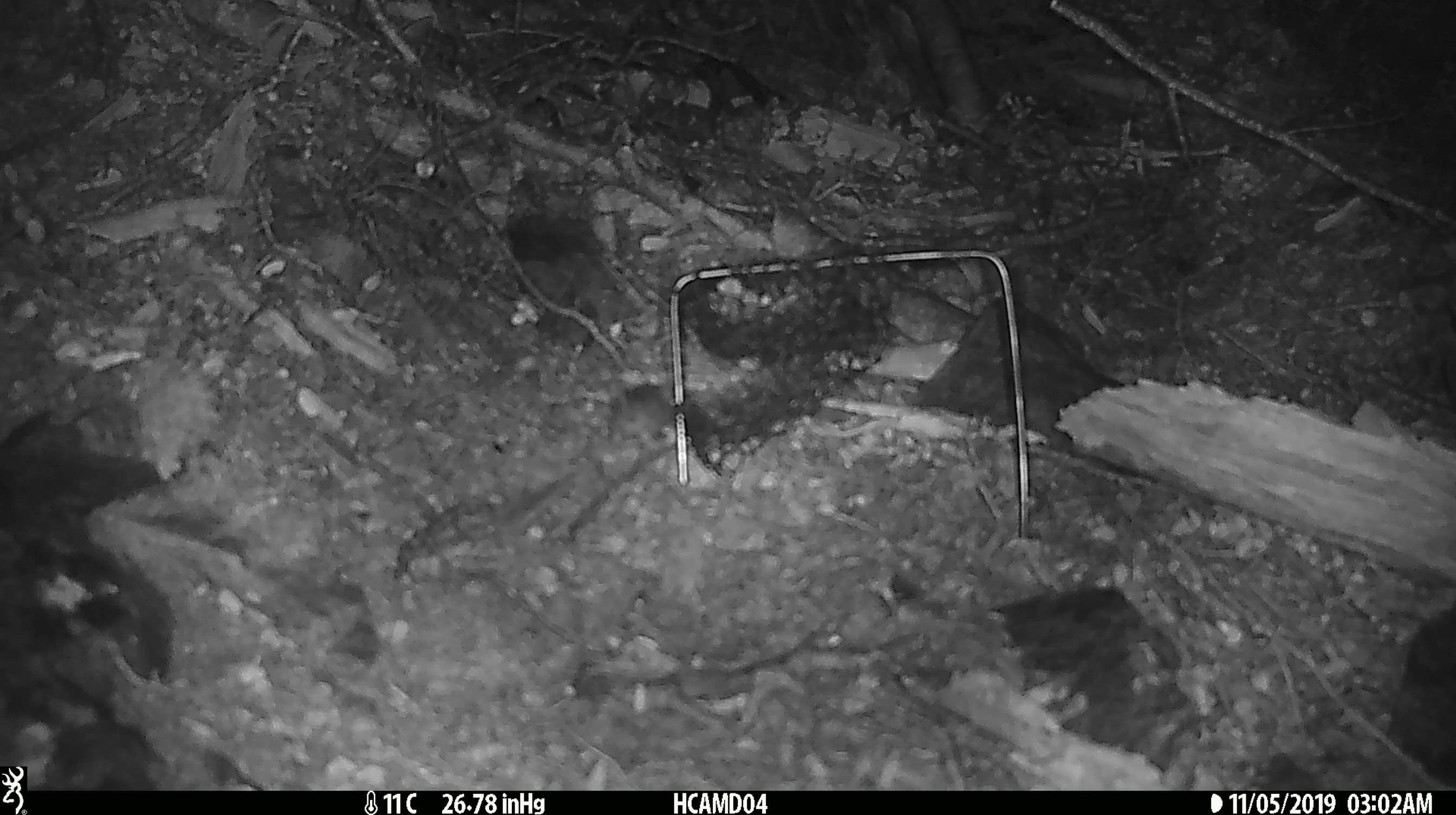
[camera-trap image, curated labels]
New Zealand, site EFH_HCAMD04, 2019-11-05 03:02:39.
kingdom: Animalia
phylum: Chordata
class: Mammalia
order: Rodentia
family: Muridae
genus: Mus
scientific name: Mus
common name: mouse